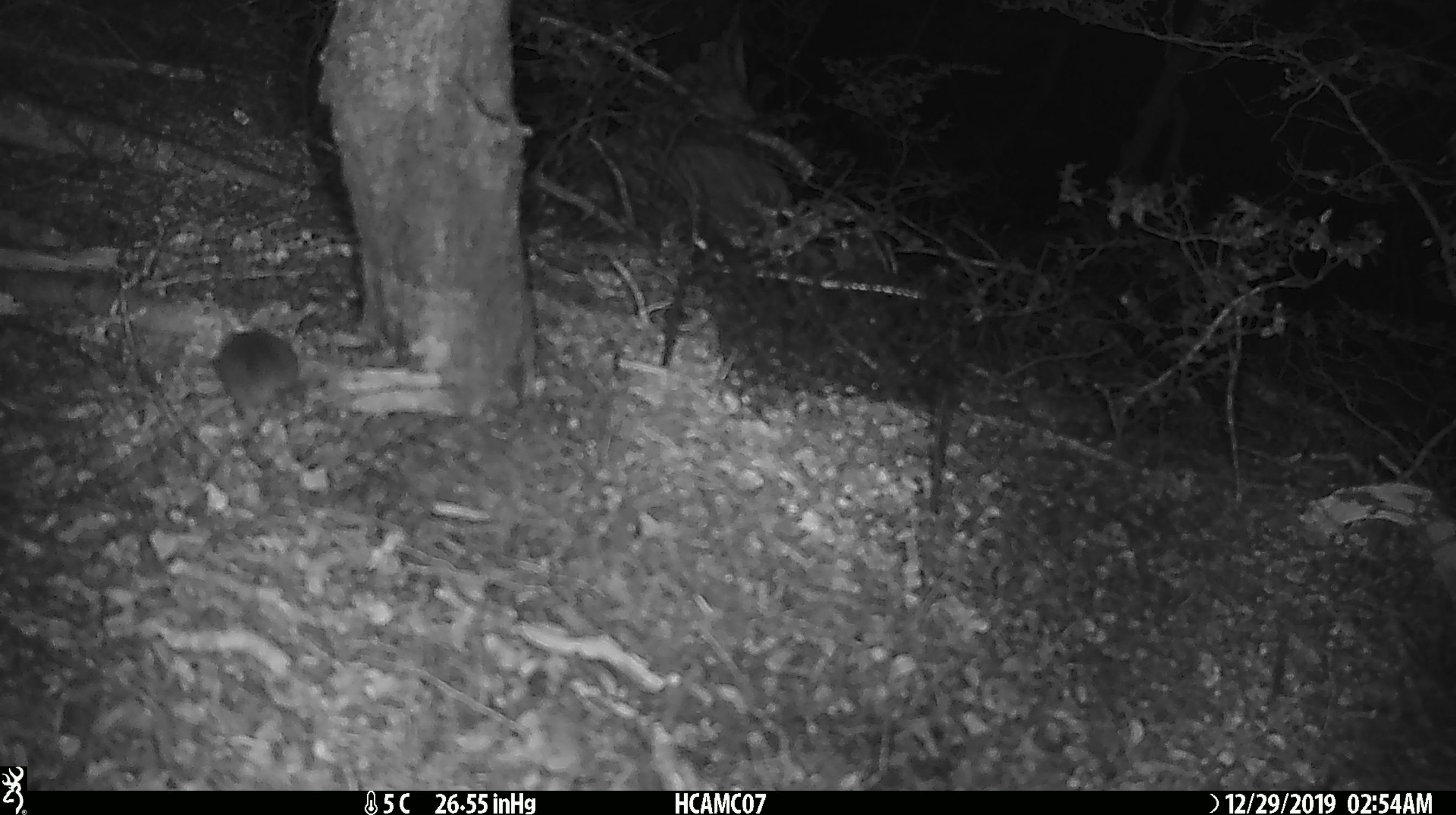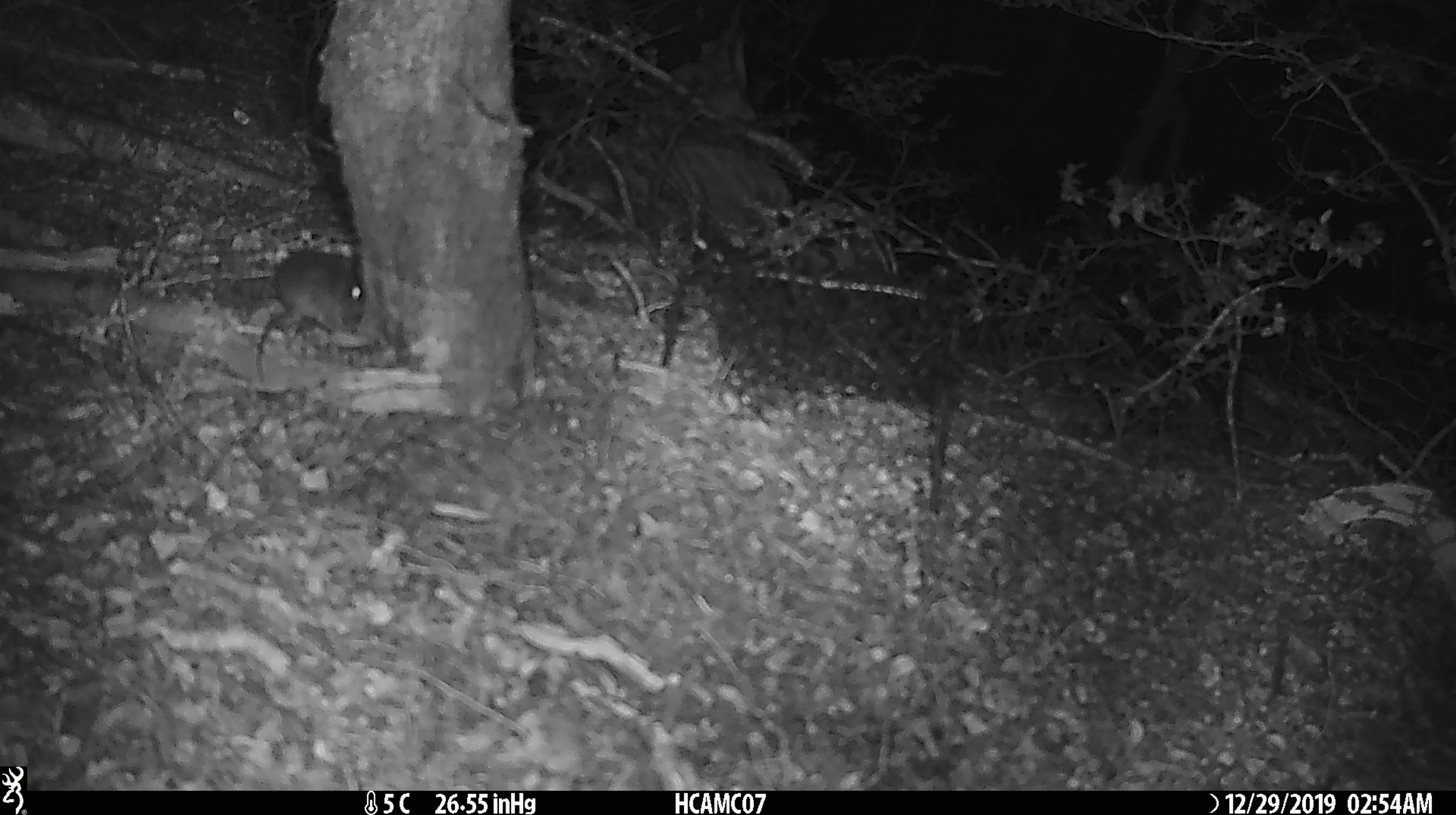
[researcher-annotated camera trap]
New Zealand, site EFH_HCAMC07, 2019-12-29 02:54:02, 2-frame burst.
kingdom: Animalia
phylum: Chordata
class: Mammalia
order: Rodentia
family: Muridae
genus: Mus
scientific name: Mus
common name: mouse